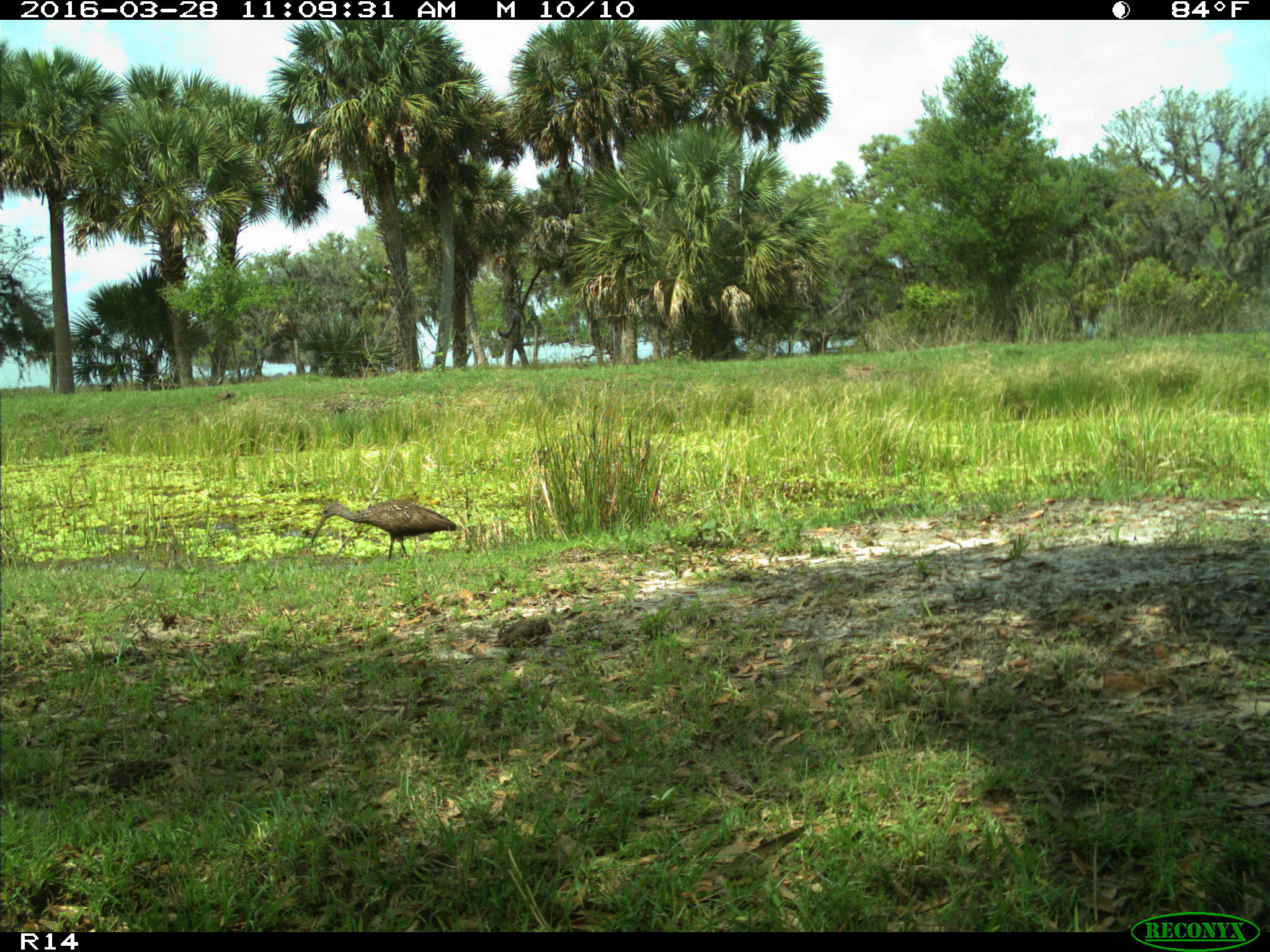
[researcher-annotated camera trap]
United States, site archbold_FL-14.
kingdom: Animalia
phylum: Chordata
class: Aves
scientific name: Aves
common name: birds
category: unidentified bird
Unidentified bird (birds) (Aves).